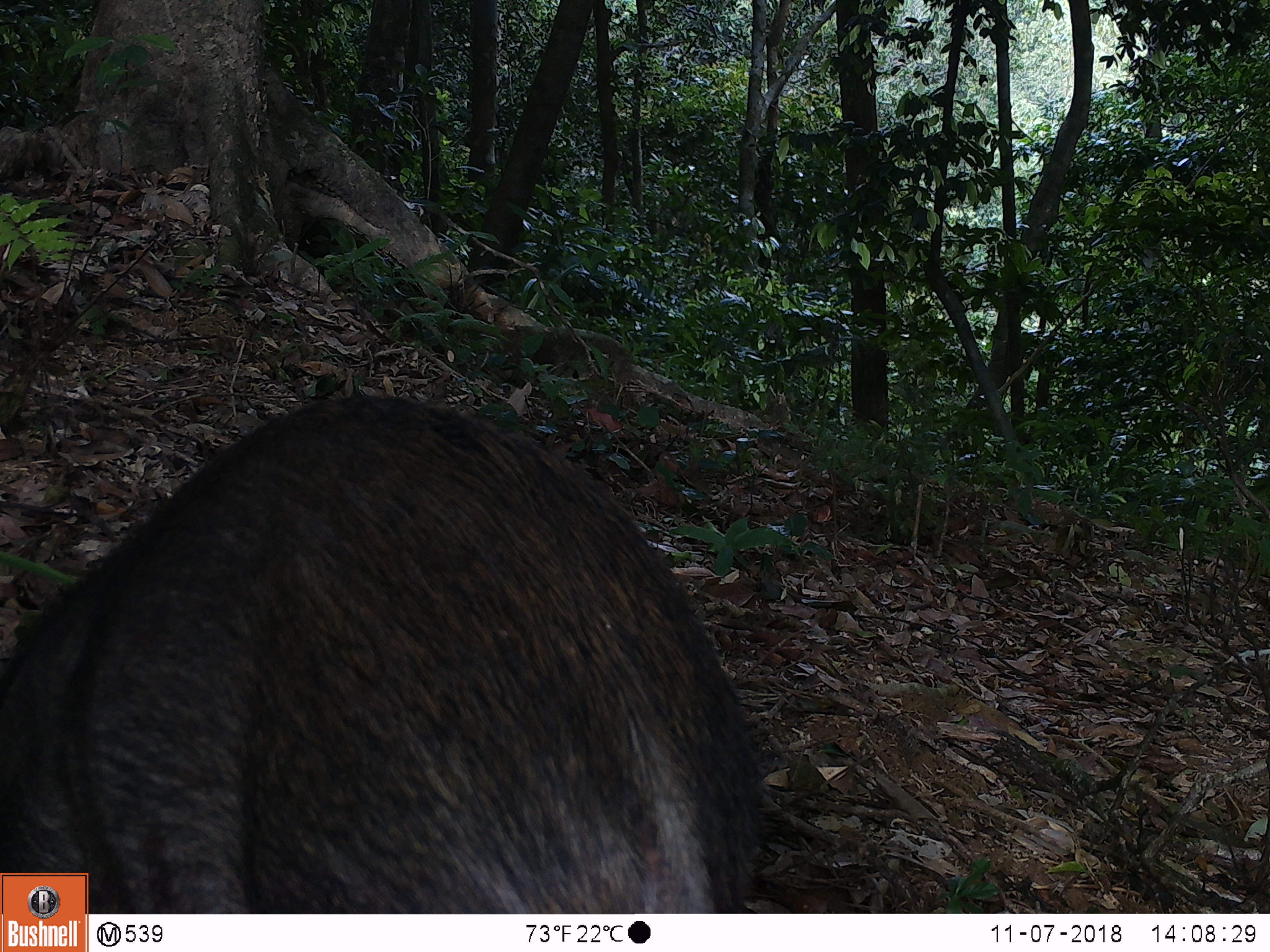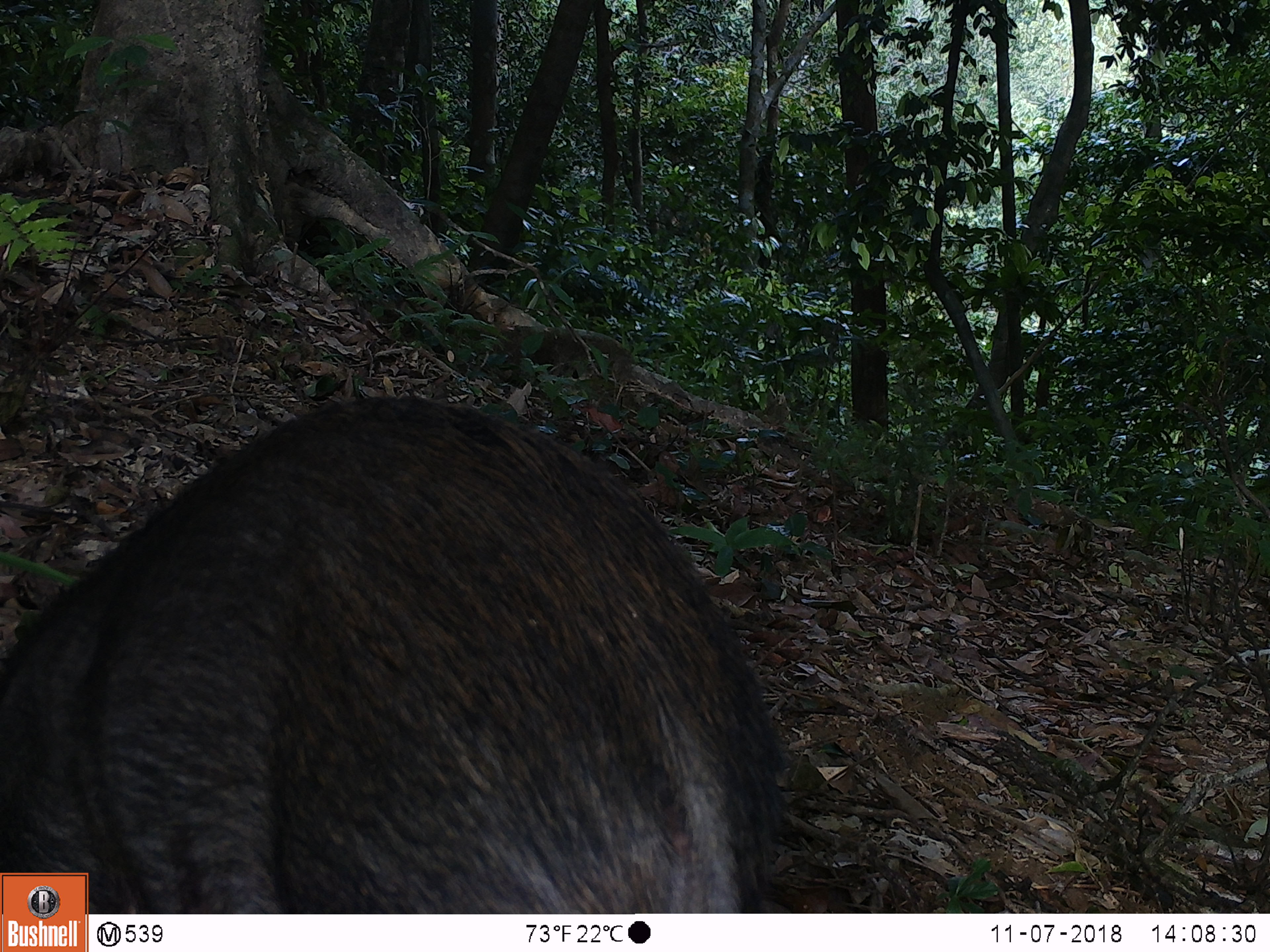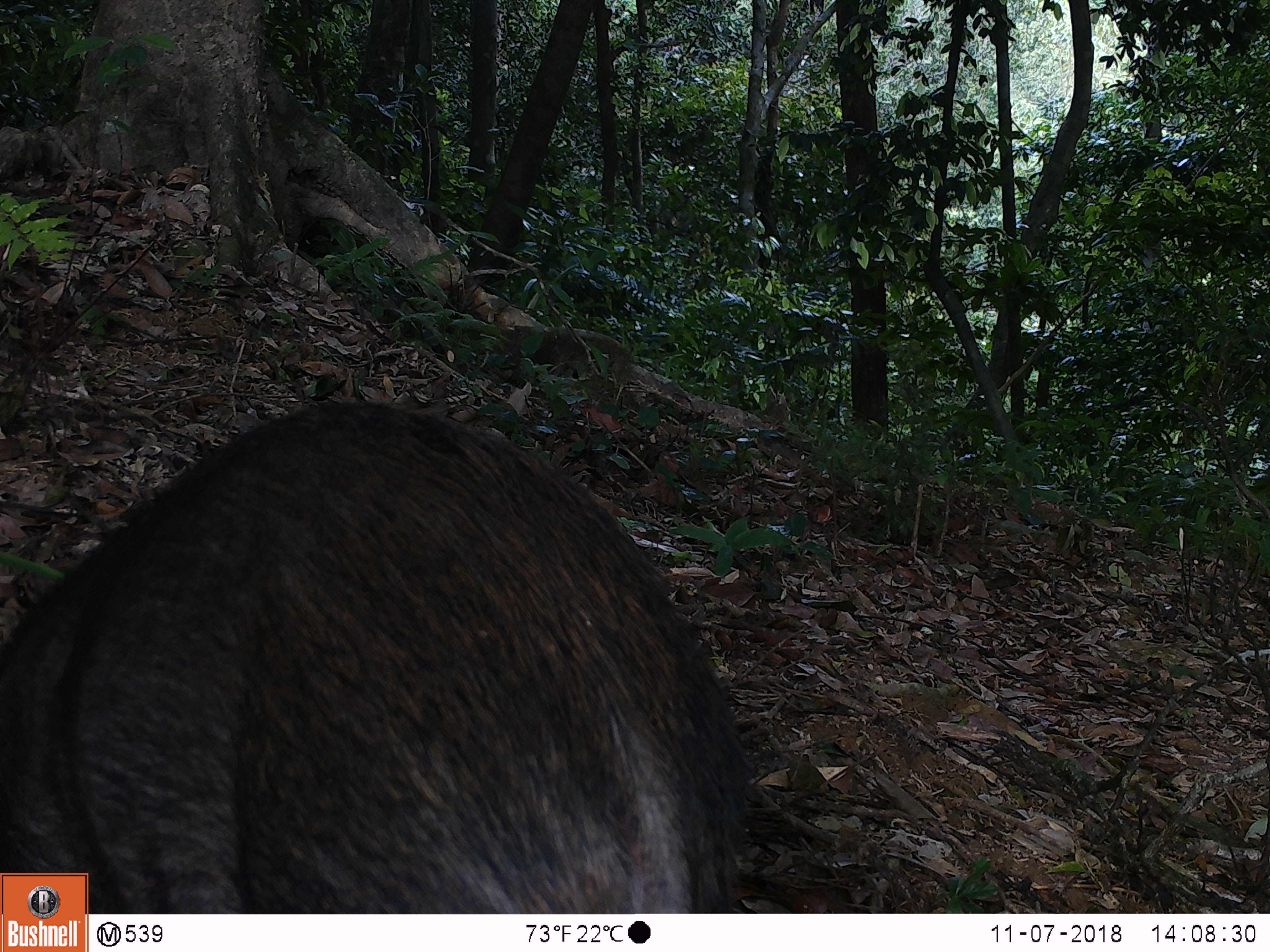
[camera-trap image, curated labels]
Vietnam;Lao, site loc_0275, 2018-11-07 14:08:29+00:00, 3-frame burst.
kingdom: Animalia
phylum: Chordata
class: Mammalia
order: Artiodactyla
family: Suidae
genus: Sus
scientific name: Sus scrofa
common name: eurasian wild pig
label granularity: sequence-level